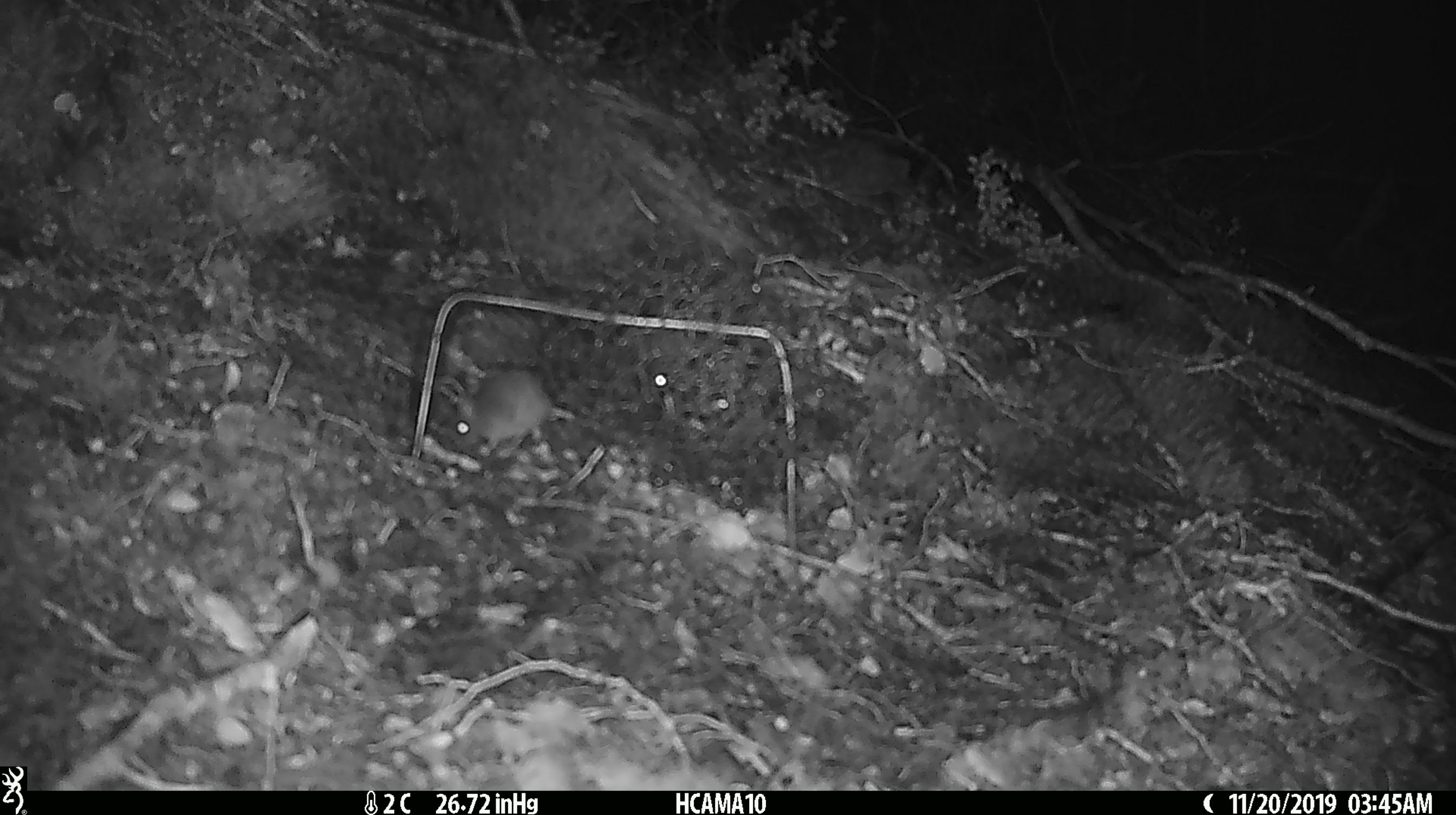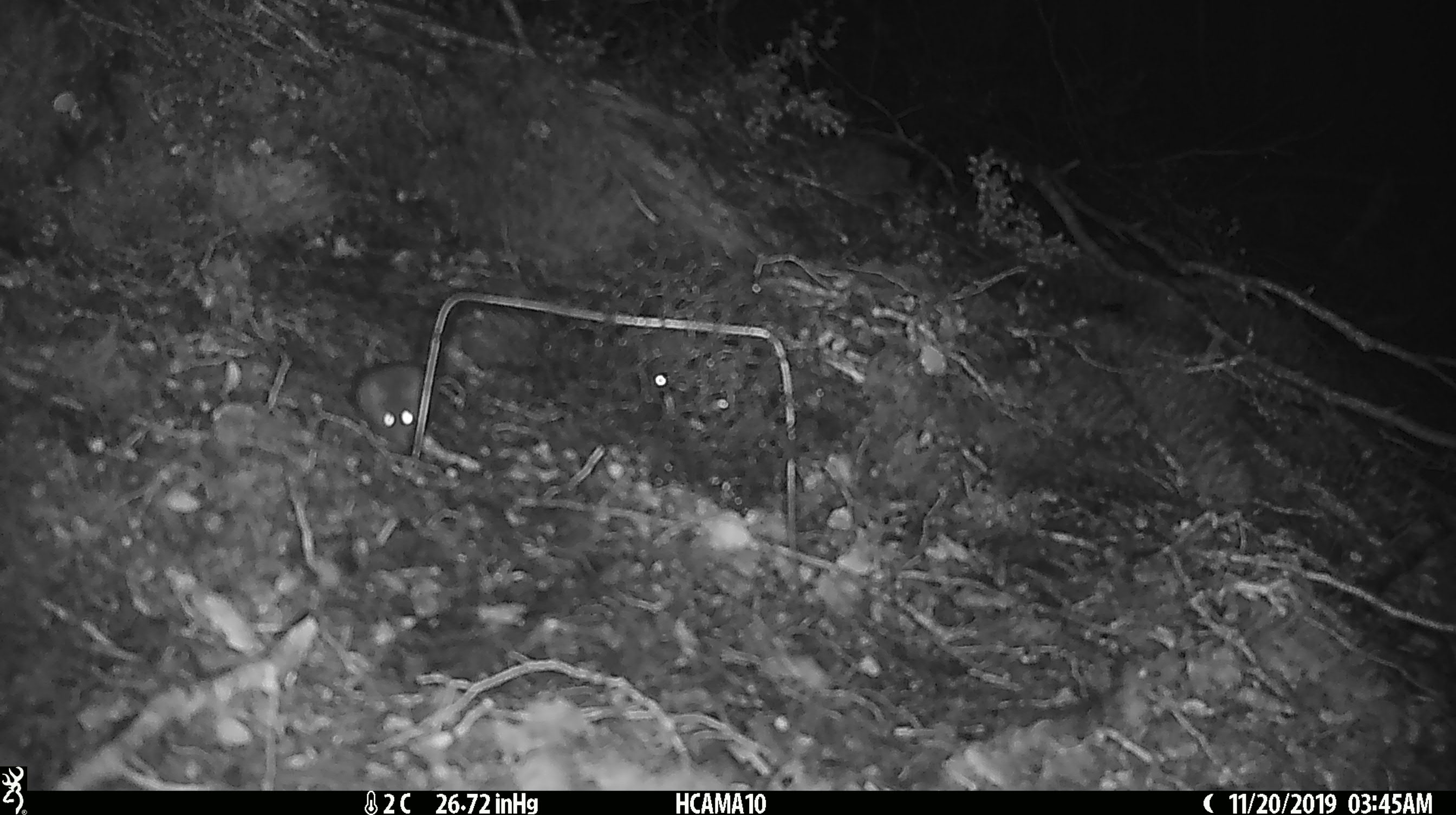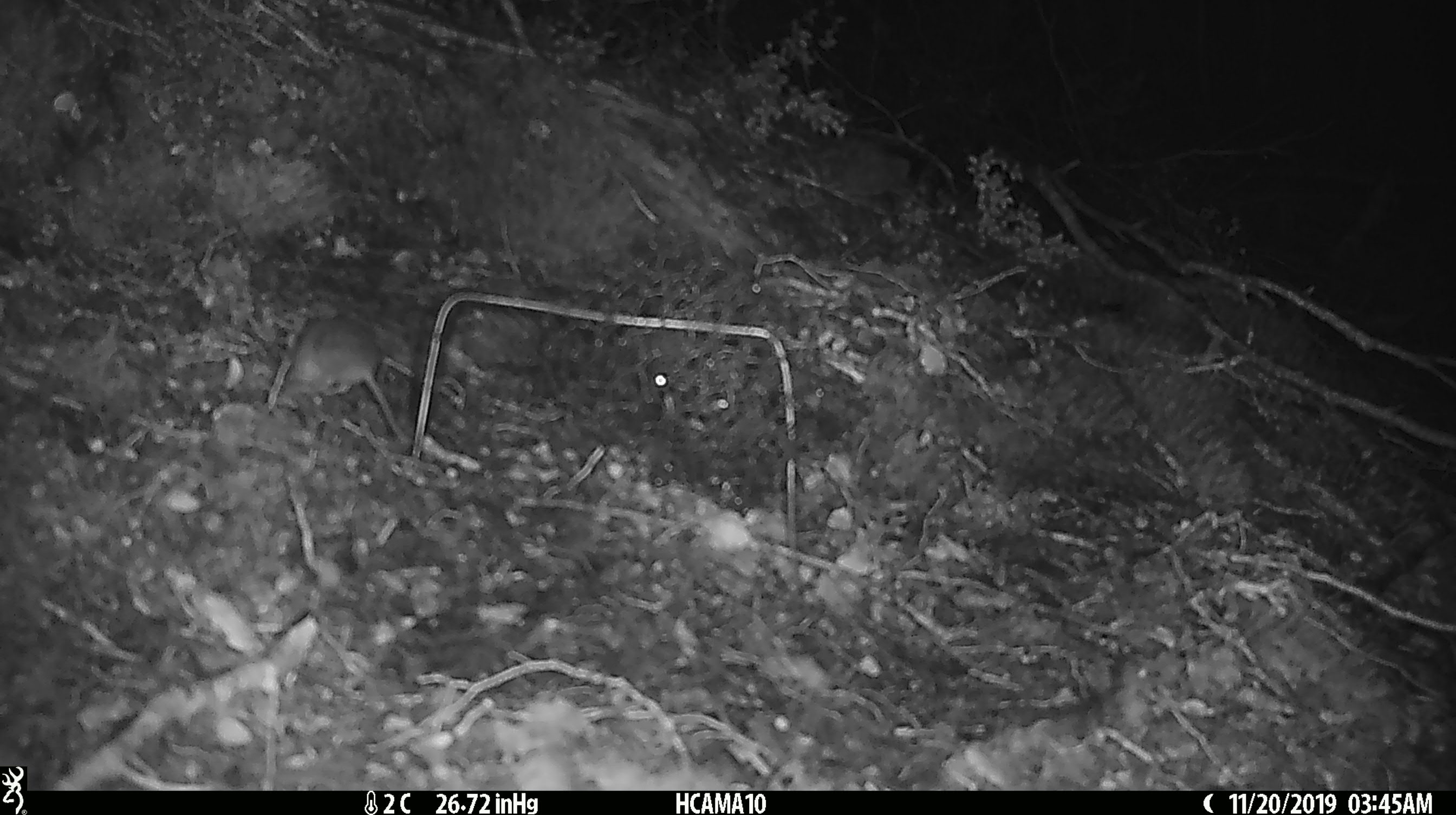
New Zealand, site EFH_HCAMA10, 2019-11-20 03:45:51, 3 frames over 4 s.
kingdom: Animalia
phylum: Chordata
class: Mammalia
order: Rodentia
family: Muridae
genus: Mus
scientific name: Mus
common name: mouse